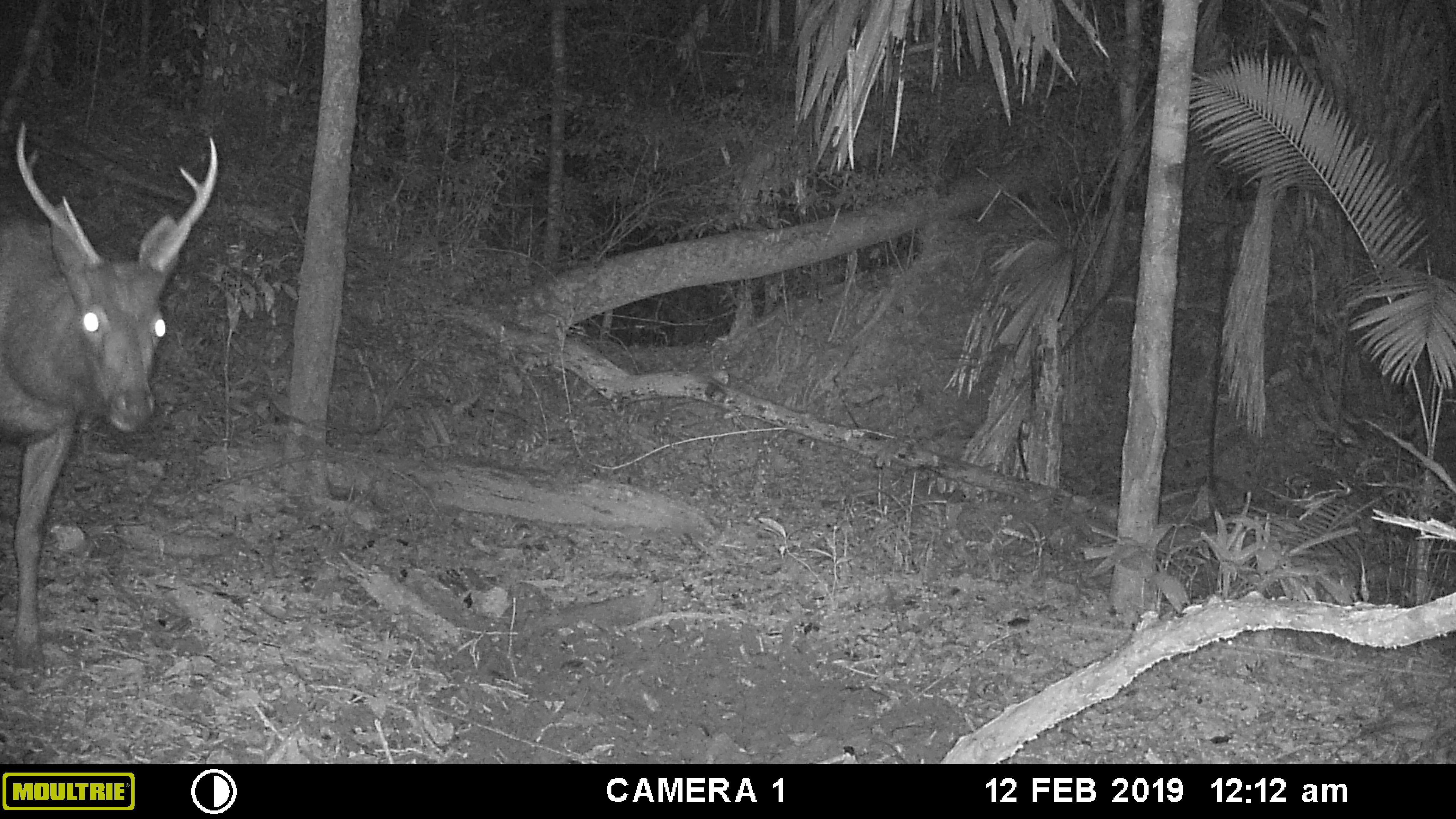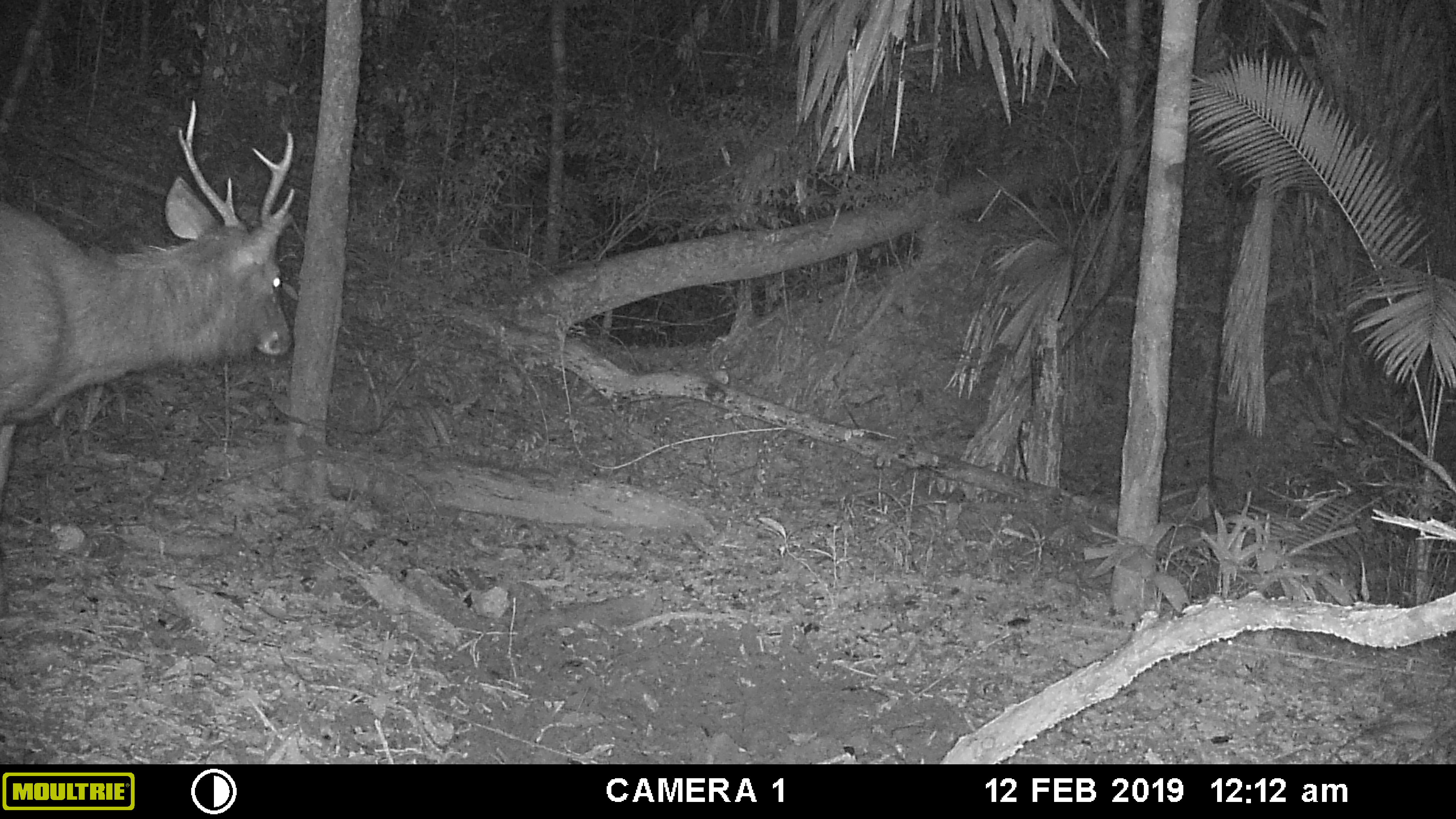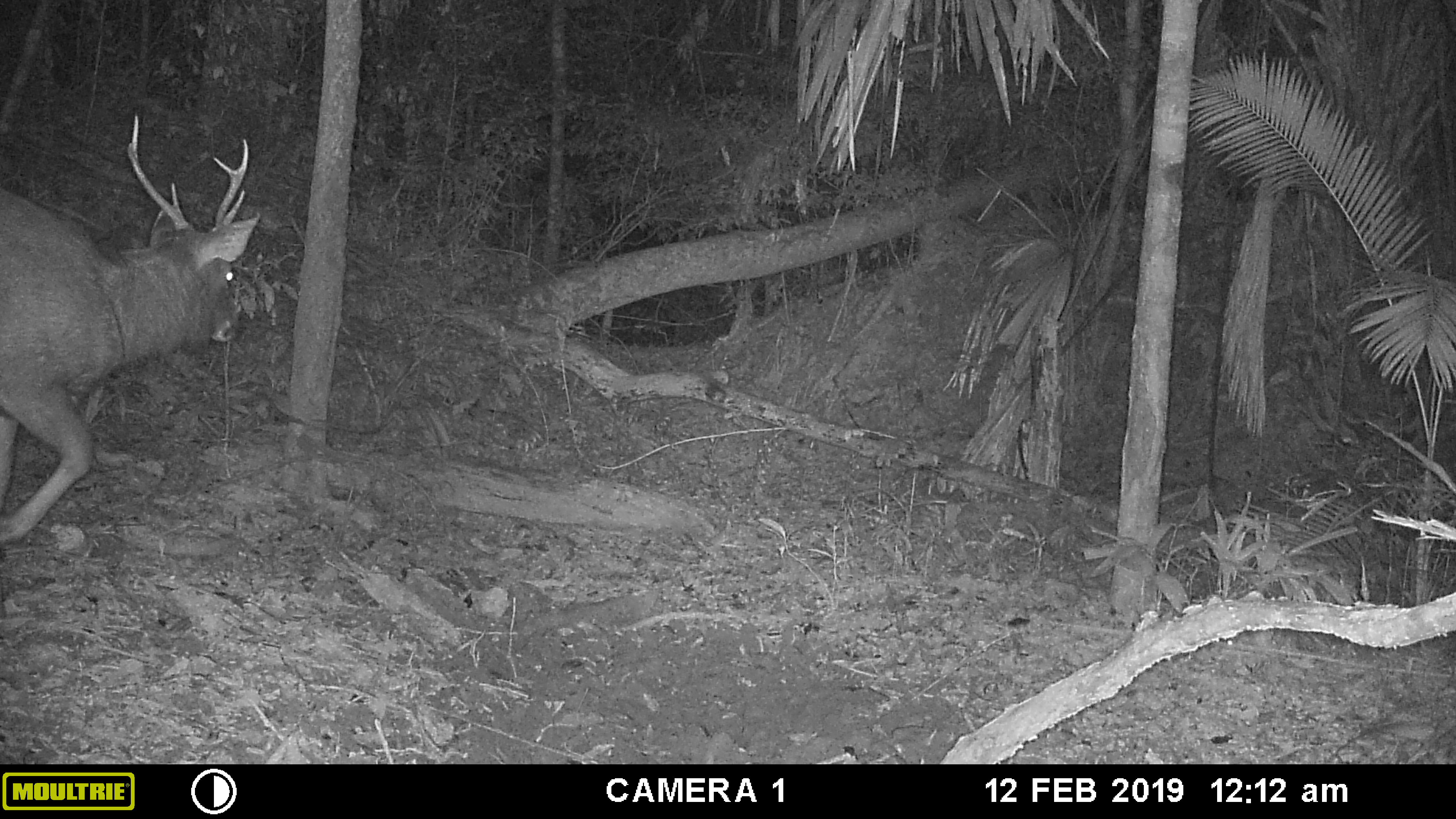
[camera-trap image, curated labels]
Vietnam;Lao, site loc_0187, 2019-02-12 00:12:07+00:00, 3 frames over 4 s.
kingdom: Animalia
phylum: Chordata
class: Mammalia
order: Artiodactyla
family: Cervidae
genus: Rusa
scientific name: Rusa unicolor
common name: sambar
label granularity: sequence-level